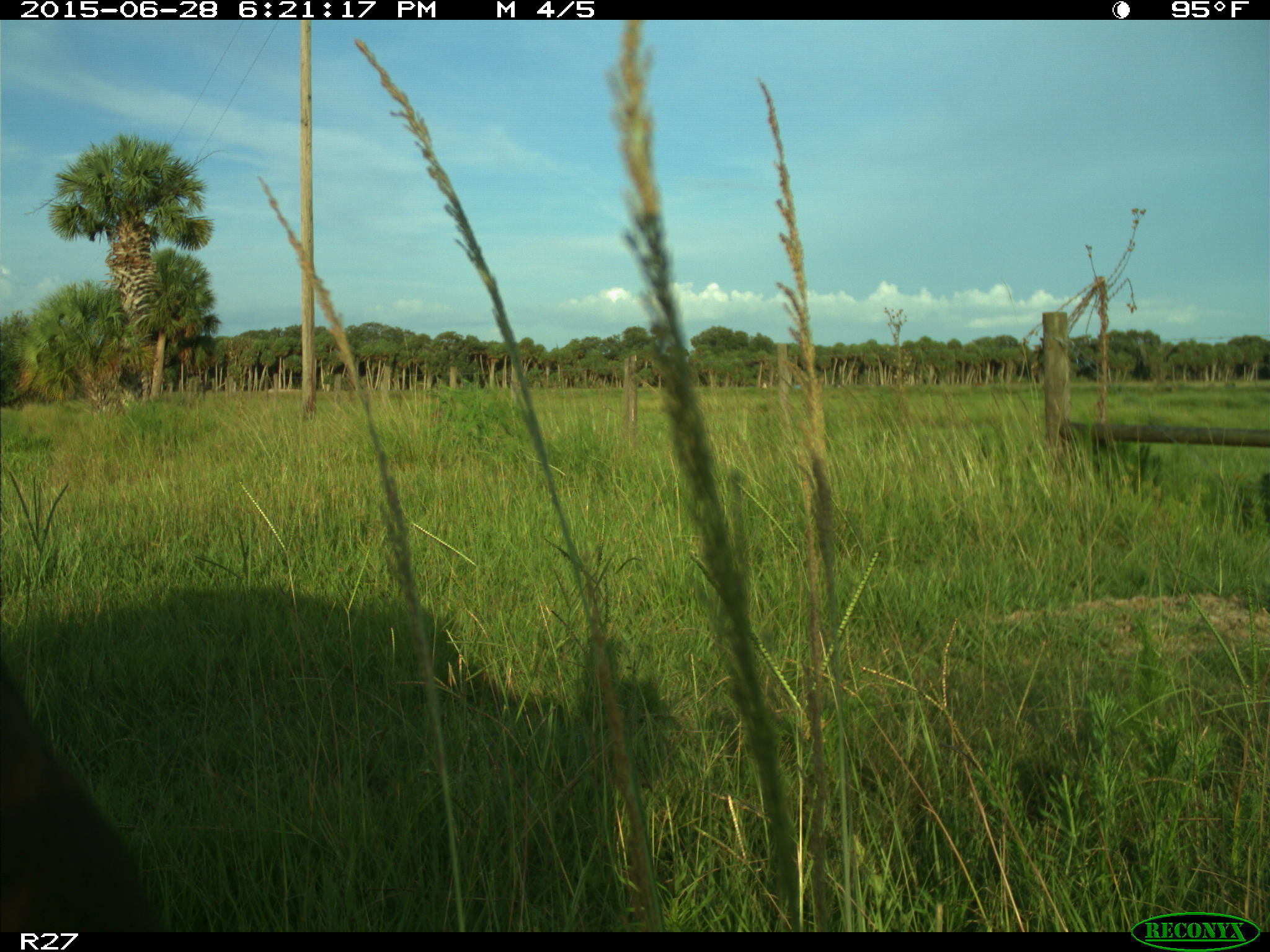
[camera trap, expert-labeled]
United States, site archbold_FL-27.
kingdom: Animalia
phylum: Chordata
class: Mammalia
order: Artiodactyla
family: Bovidae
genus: Bos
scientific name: Bos taurus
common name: domestic cow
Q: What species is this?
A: Bos taurus (domestic cow).